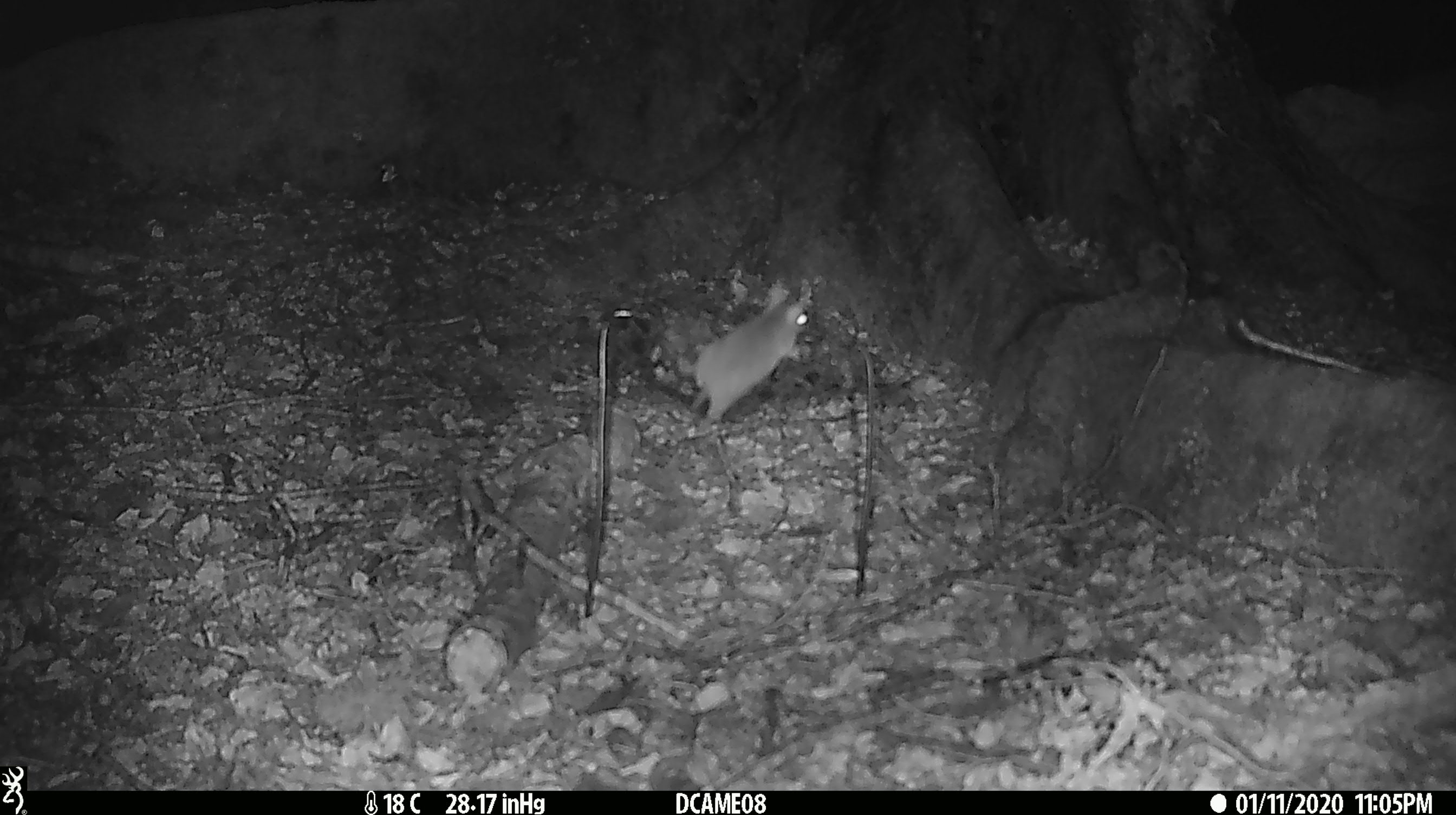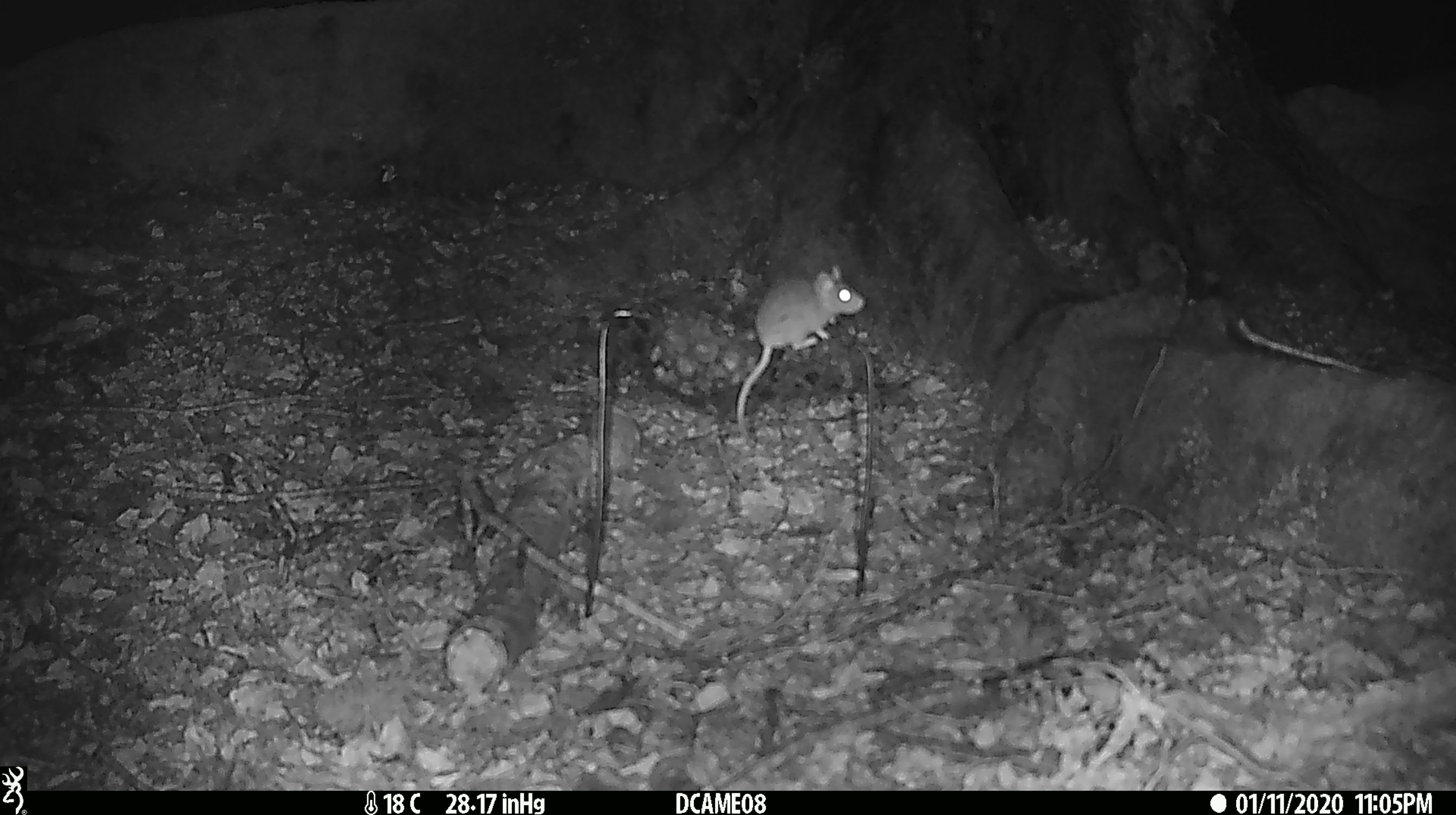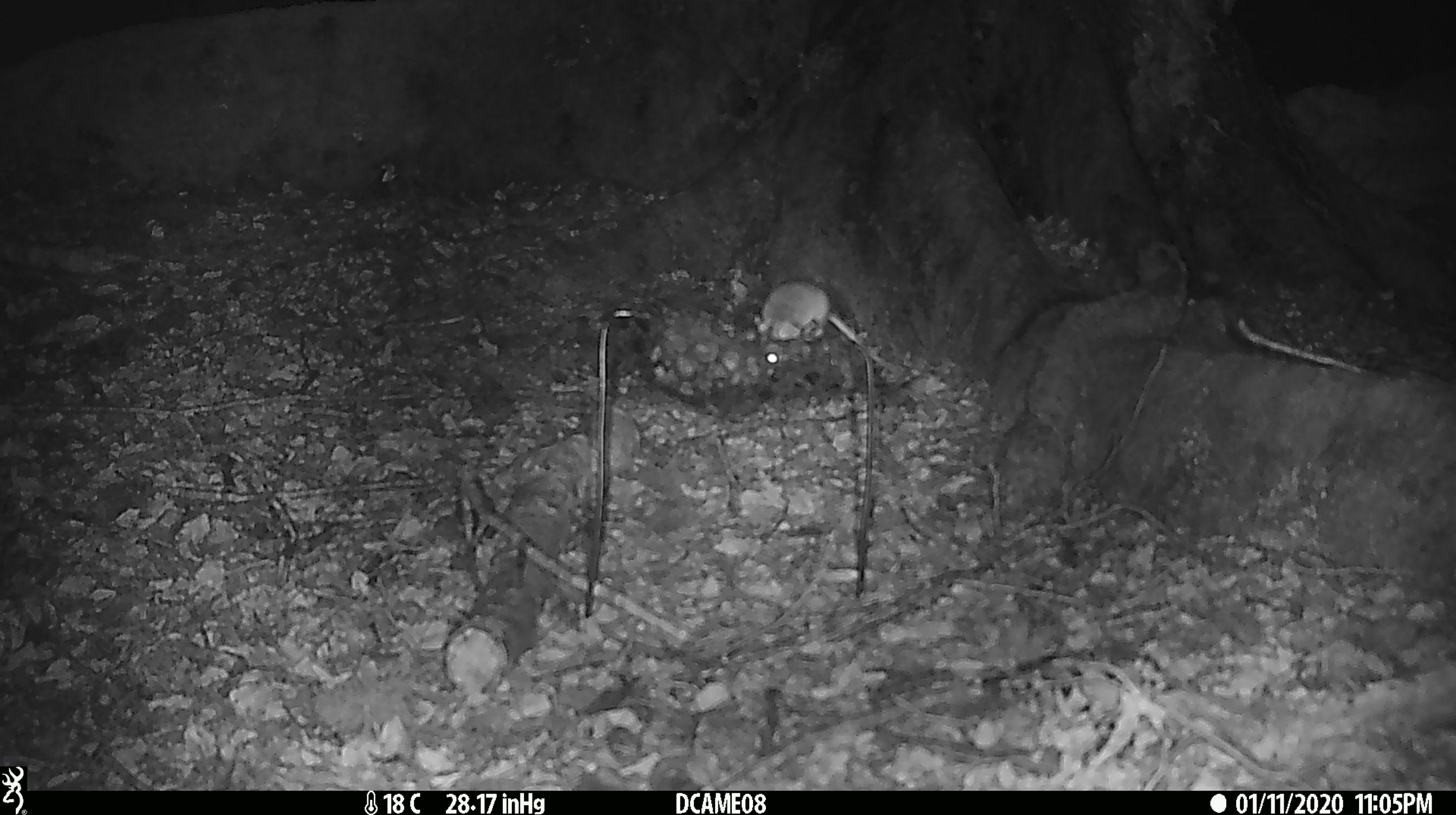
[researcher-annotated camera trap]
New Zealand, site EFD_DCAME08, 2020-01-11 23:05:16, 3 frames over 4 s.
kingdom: Animalia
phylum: Chordata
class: Mammalia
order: Rodentia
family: Muridae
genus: Mus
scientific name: Mus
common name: mouse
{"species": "mouse (Mus)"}